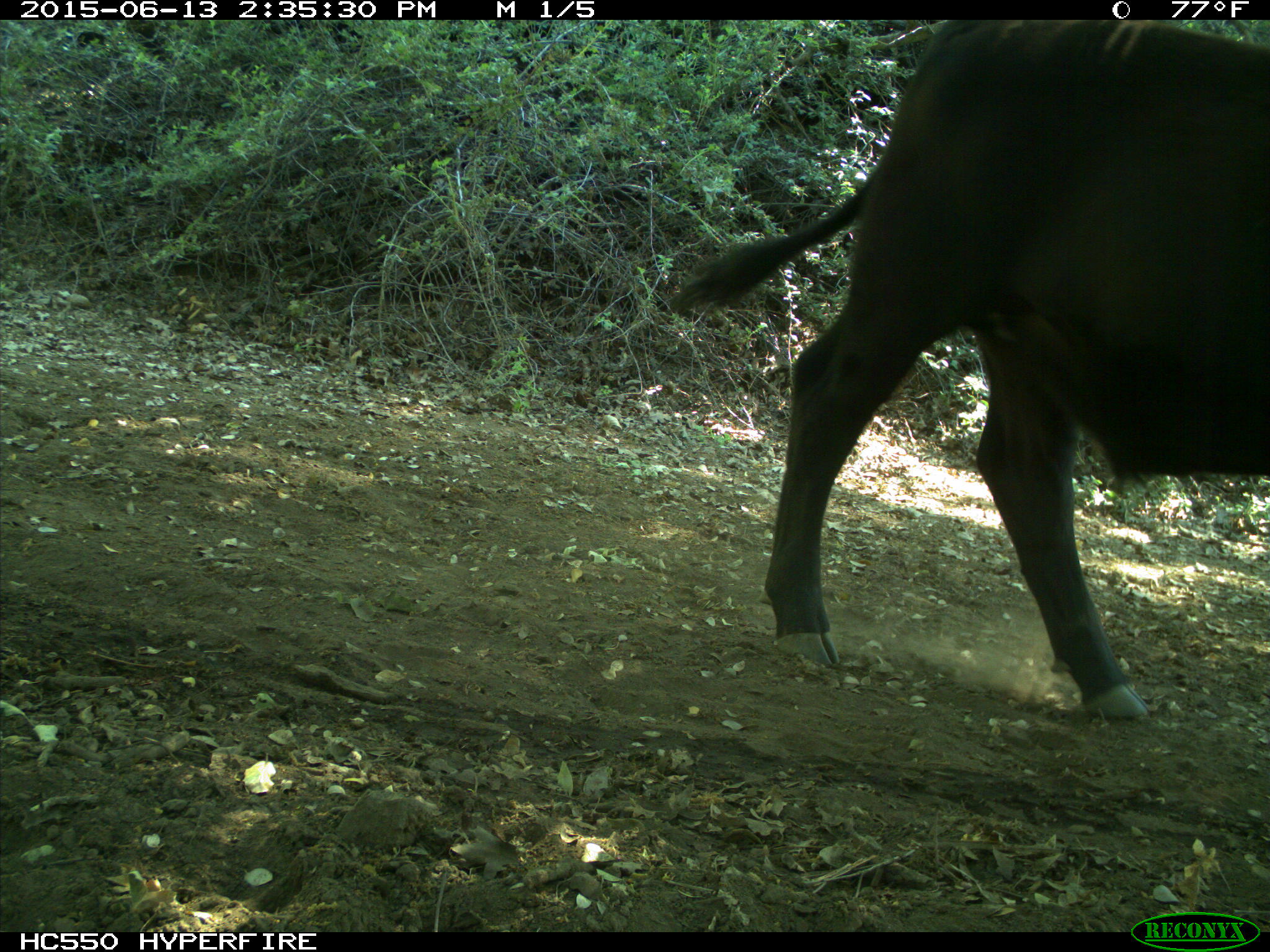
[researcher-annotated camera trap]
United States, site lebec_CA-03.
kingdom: Animalia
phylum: Chordata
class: Mammalia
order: Artiodactyla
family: Bovidae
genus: Bos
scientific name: Bos taurus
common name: domestic cow